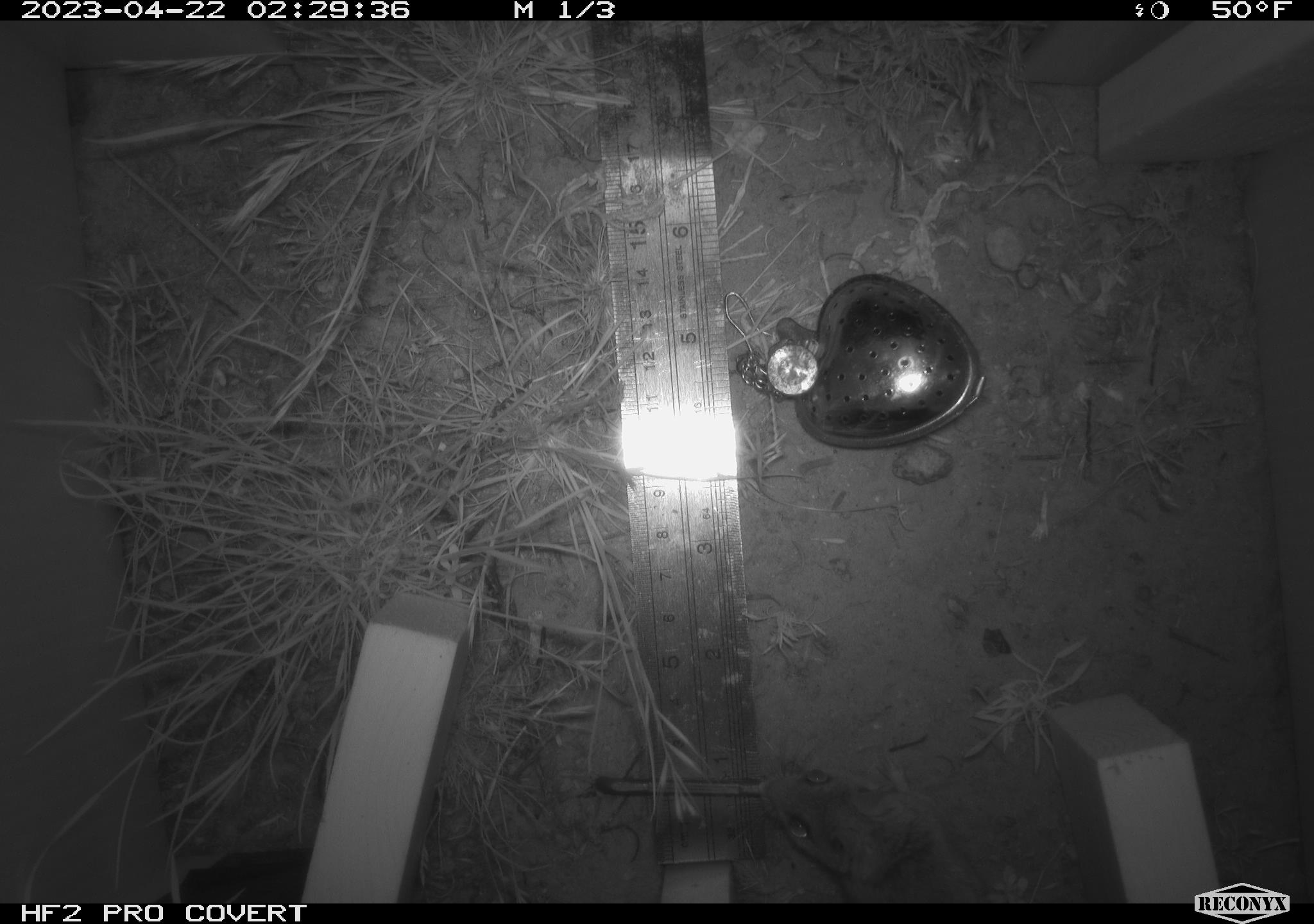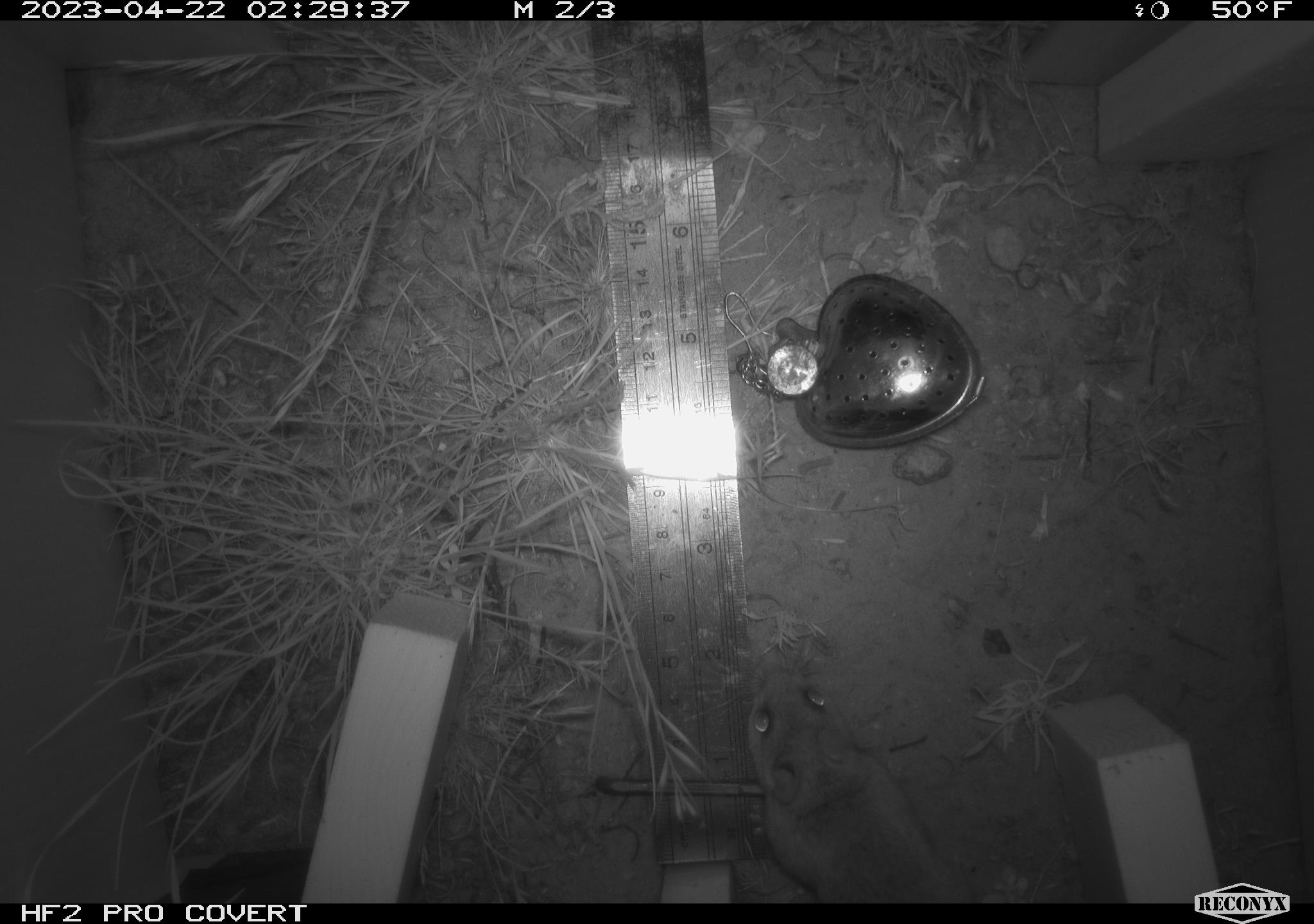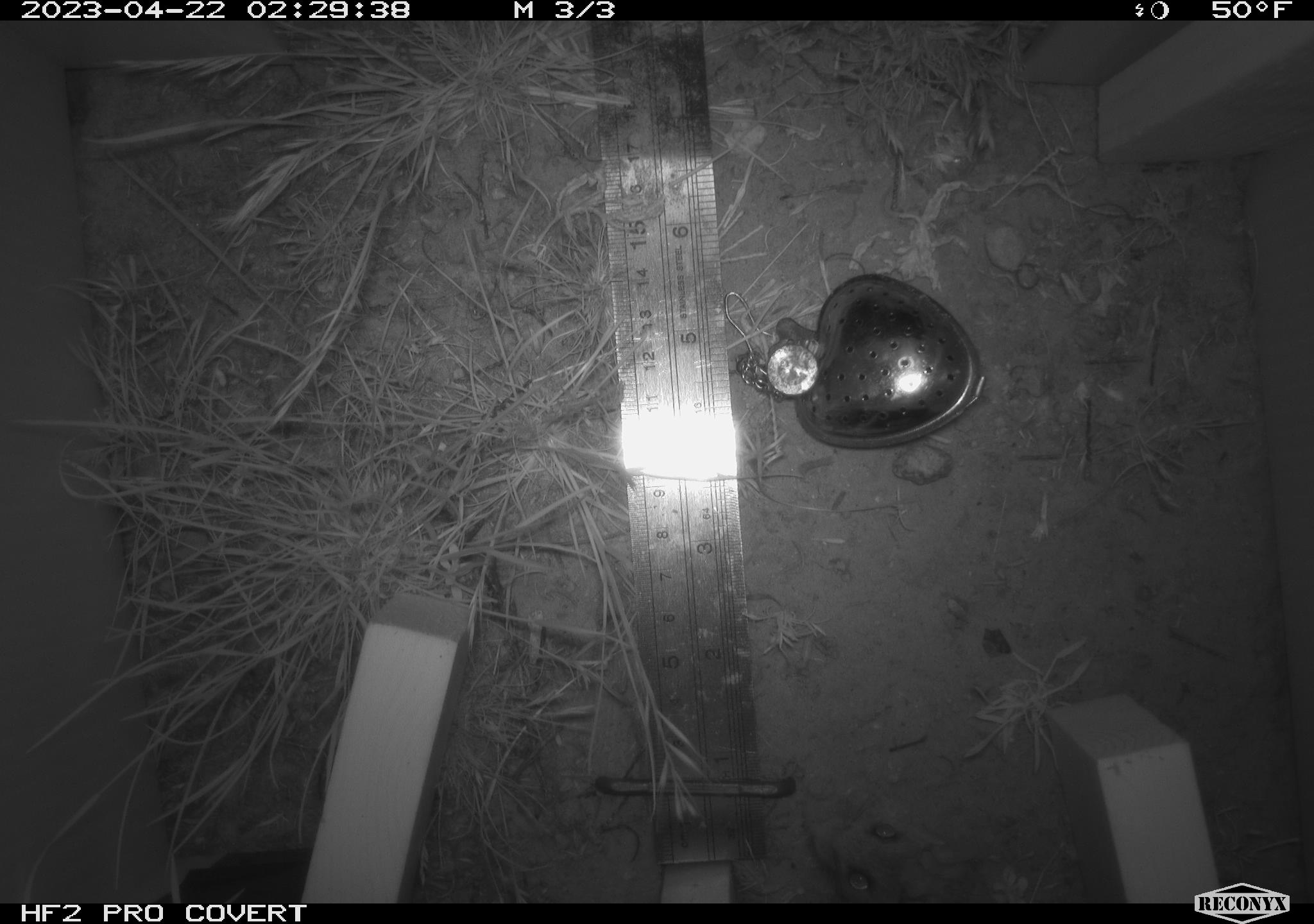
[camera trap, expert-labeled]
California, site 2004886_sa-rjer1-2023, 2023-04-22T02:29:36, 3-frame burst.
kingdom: Animalia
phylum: Chordata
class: Mammalia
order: Rodentia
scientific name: Rodentia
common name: mouse species